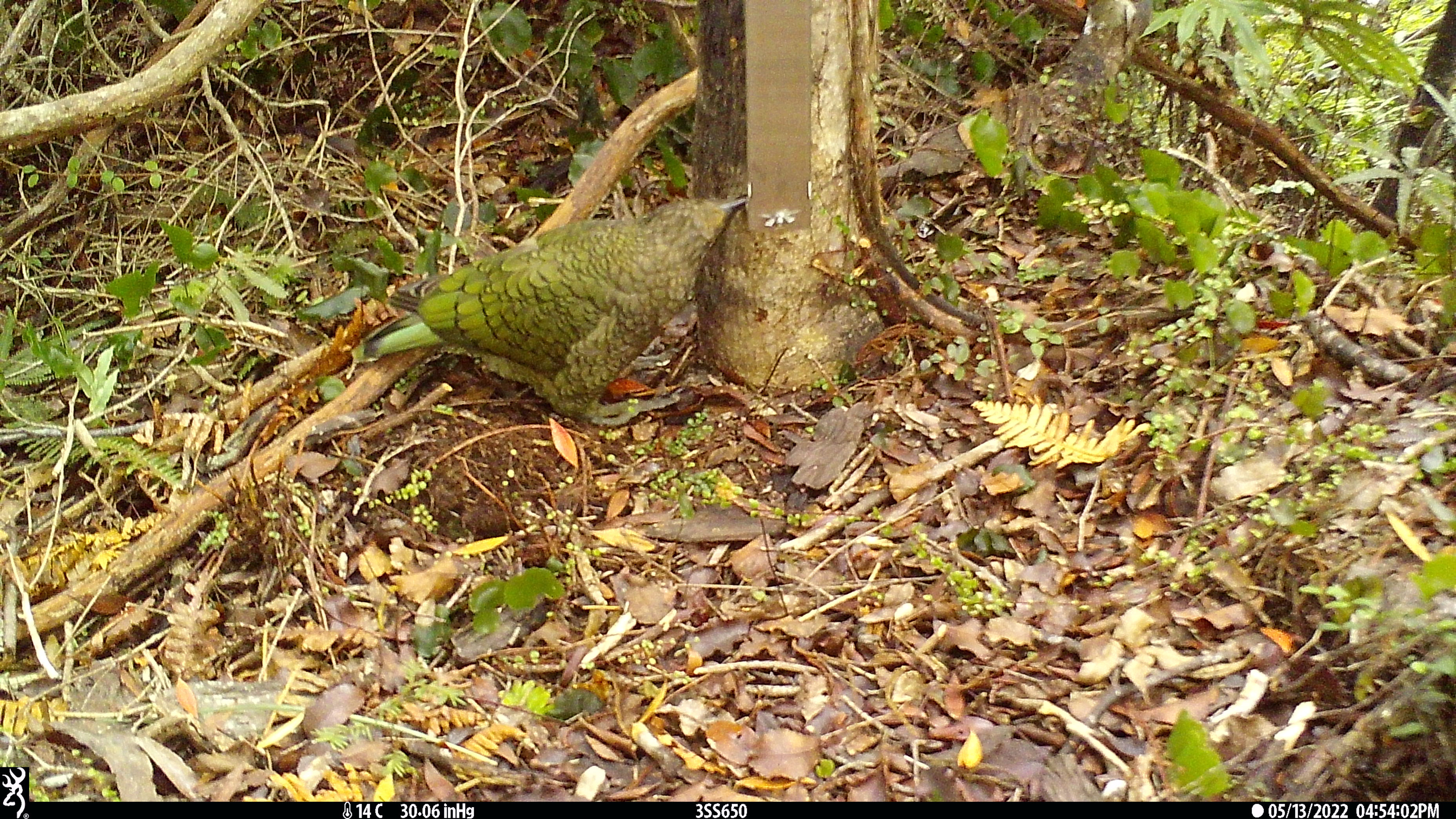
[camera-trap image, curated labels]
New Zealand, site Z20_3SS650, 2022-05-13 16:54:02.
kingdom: Animalia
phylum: Chordata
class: Aves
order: Psittaciformes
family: Strigopidae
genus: Nestor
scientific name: Nestor notabilis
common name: kea